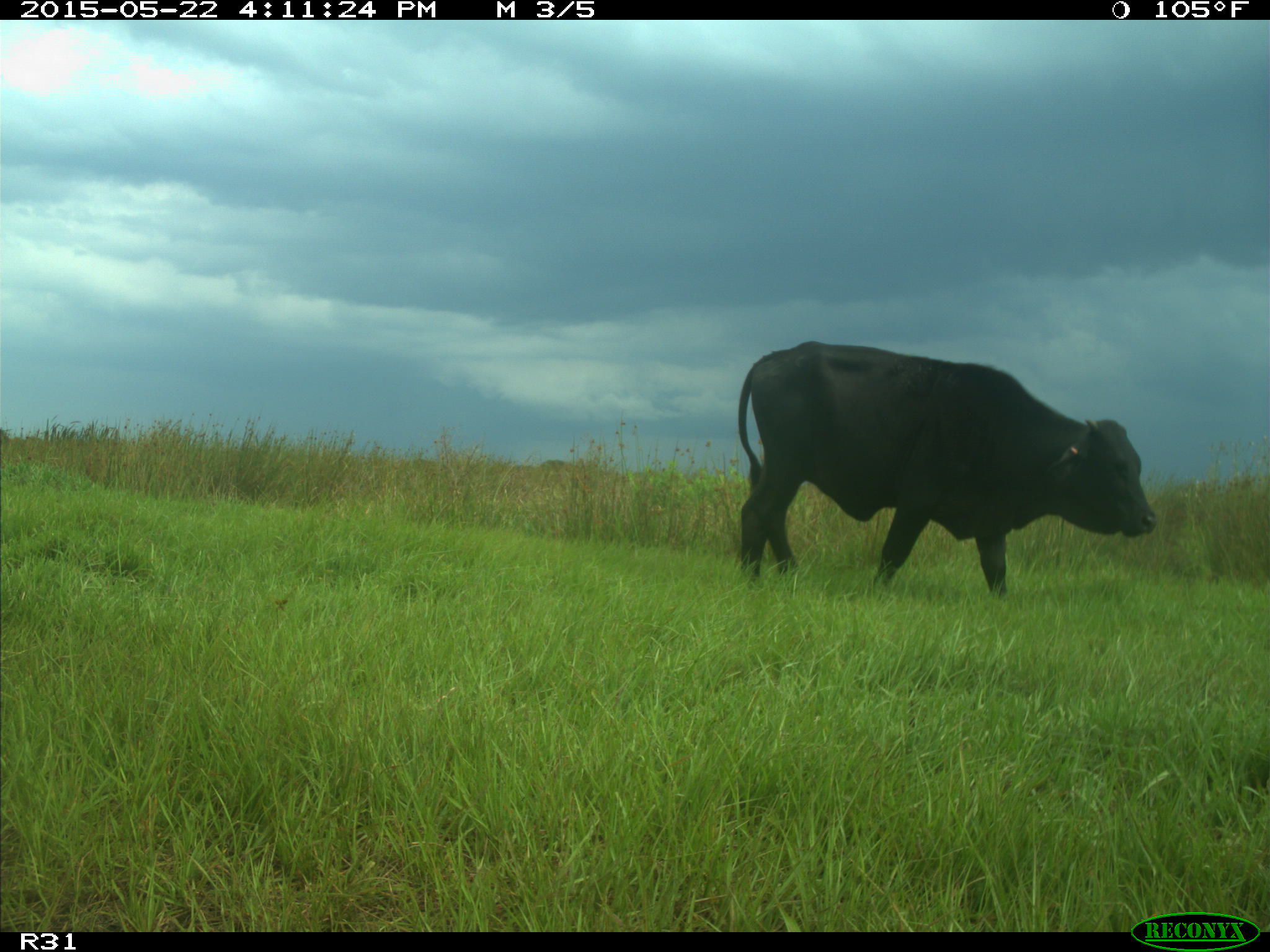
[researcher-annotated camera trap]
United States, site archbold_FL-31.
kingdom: Animalia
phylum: Chordata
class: Mammalia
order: Artiodactyla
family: Bovidae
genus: Bos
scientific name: Bos taurus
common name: domestic cow